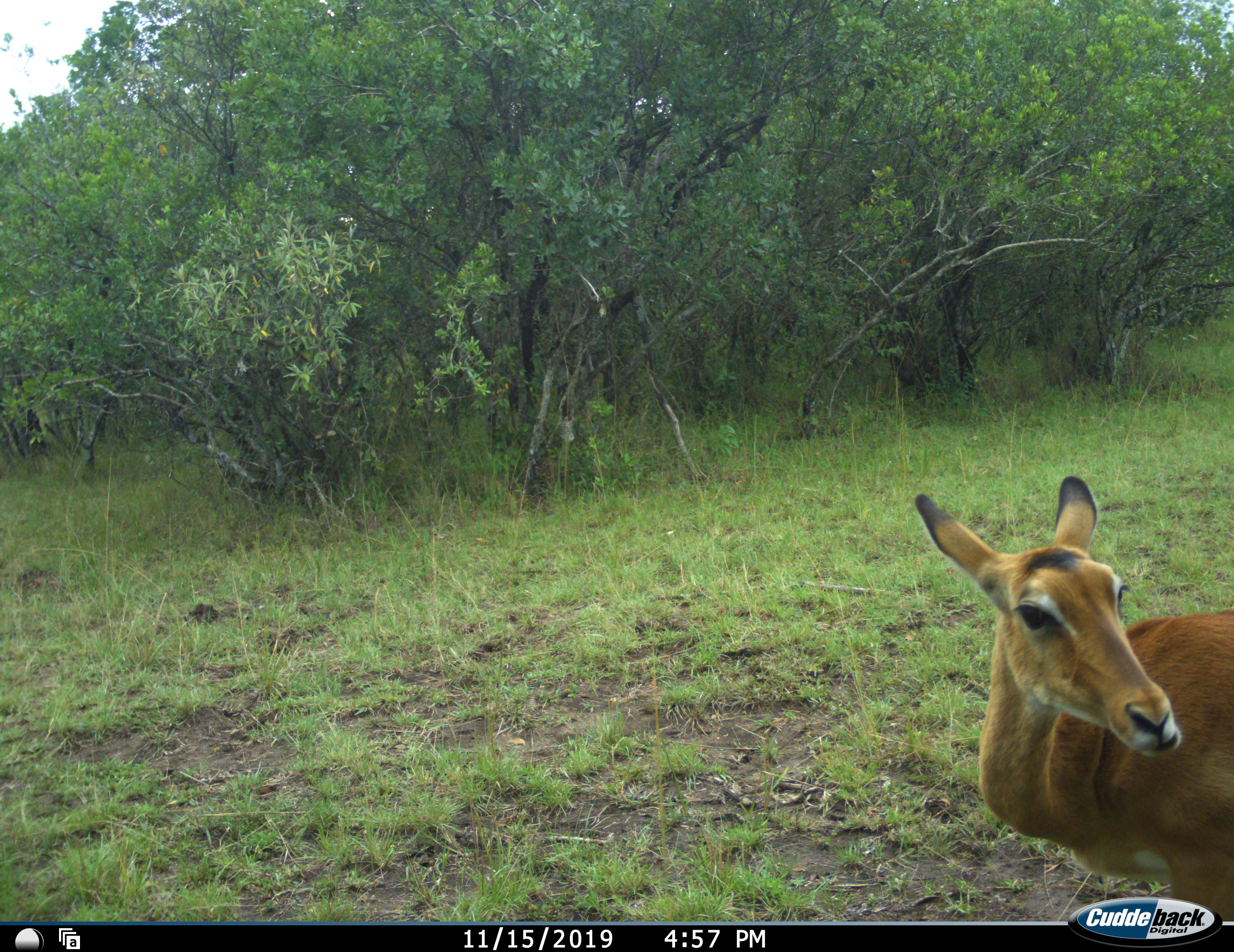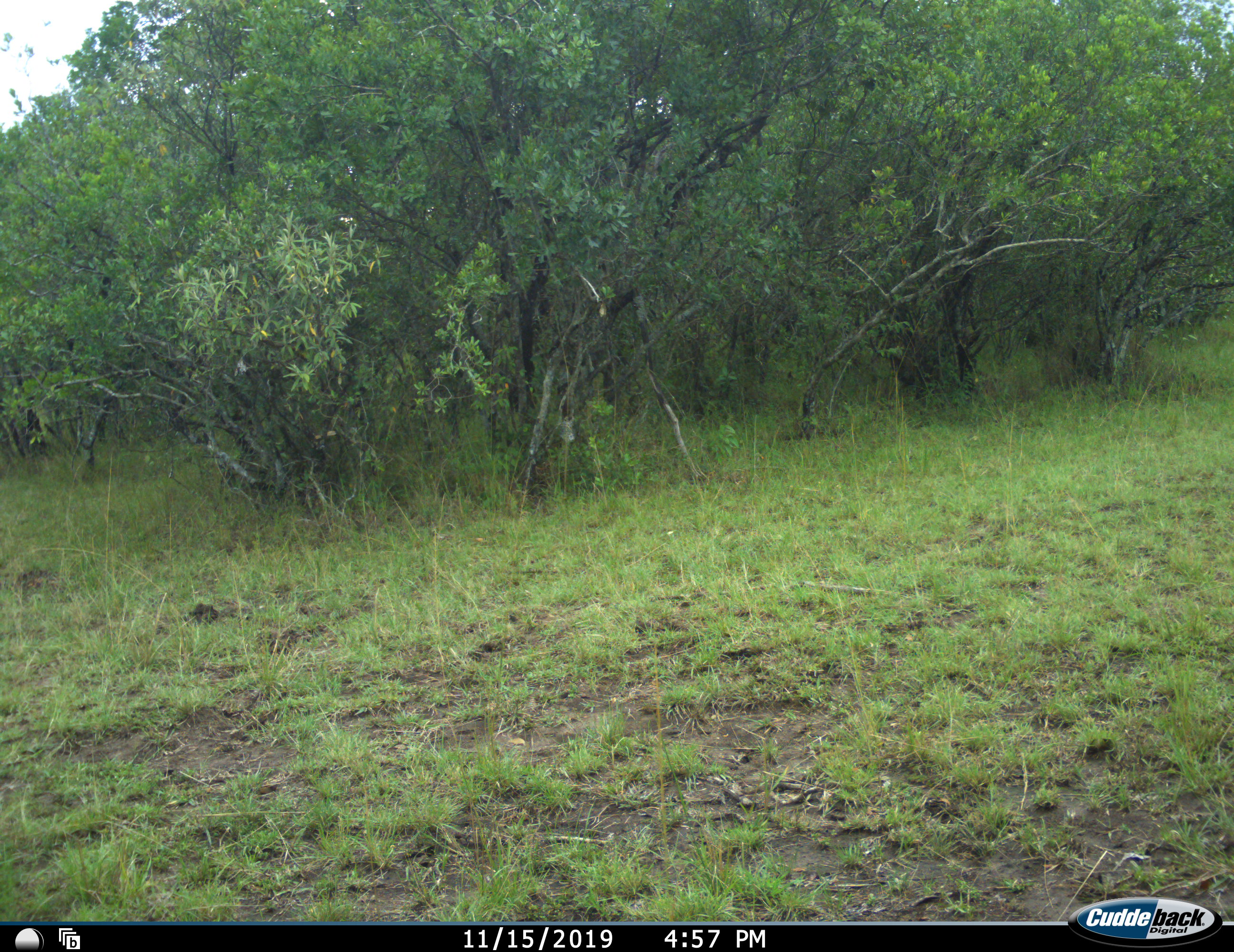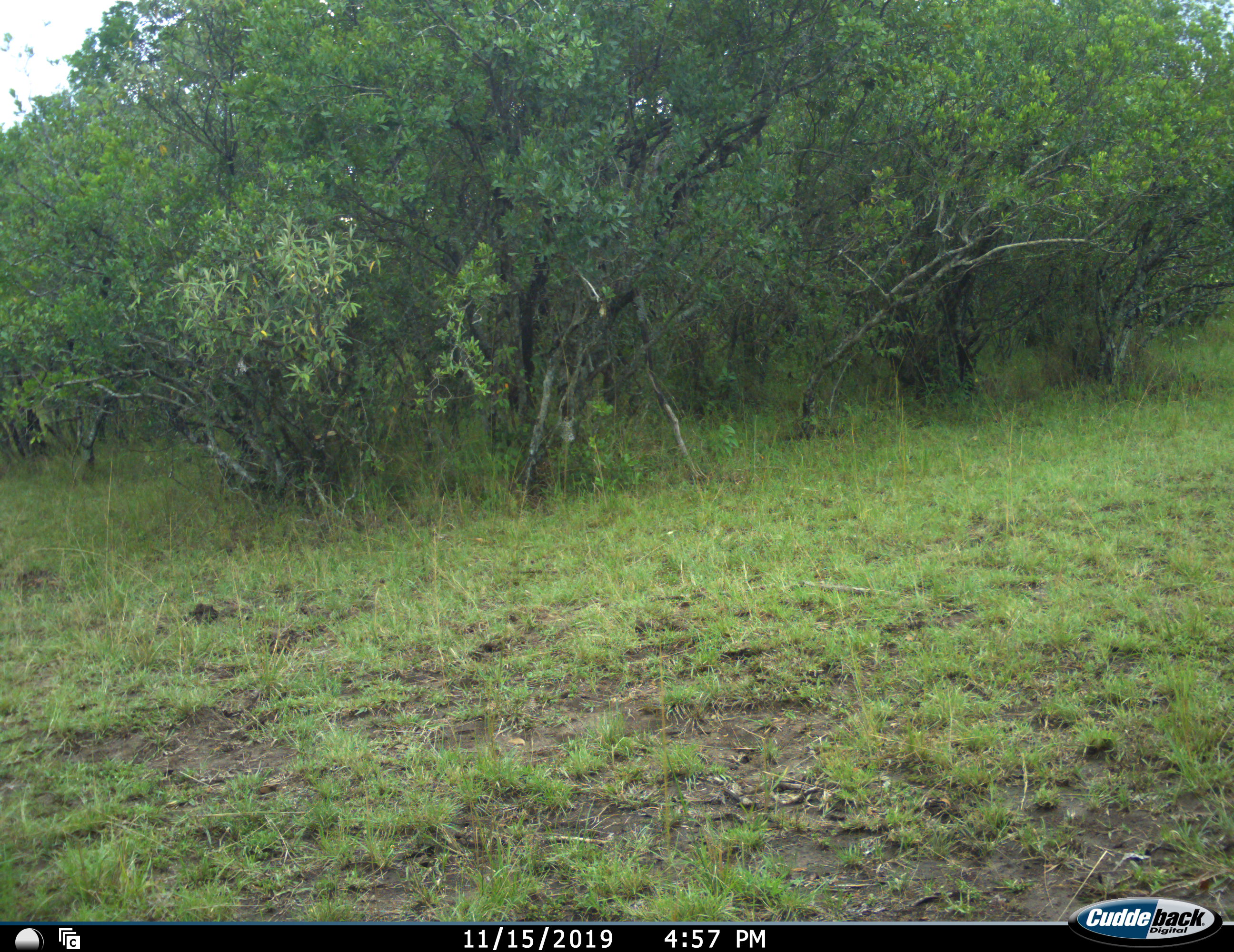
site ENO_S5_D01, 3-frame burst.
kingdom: Animalia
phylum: Chordata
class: Mammalia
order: Artiodactyla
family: Bovidae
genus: Aepyceros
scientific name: Aepyceros melampus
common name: impala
Impala (Aepyceros melampus), count 1. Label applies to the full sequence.